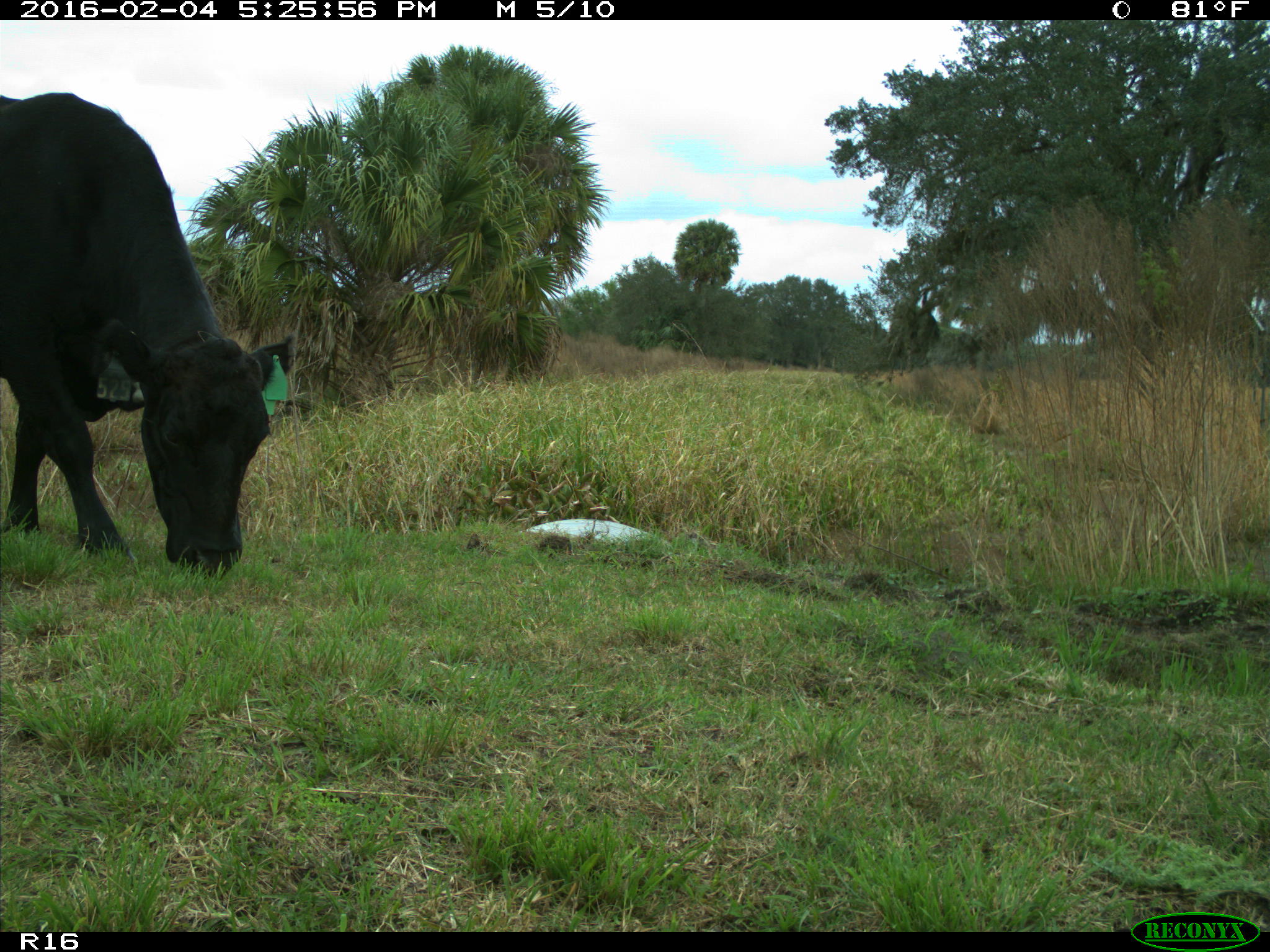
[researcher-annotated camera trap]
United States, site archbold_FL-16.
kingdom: Animalia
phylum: Chordata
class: Mammalia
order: Artiodactyla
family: Bovidae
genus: Bos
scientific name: Bos taurus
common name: domestic cow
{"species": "Bos taurus (domestic cow)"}